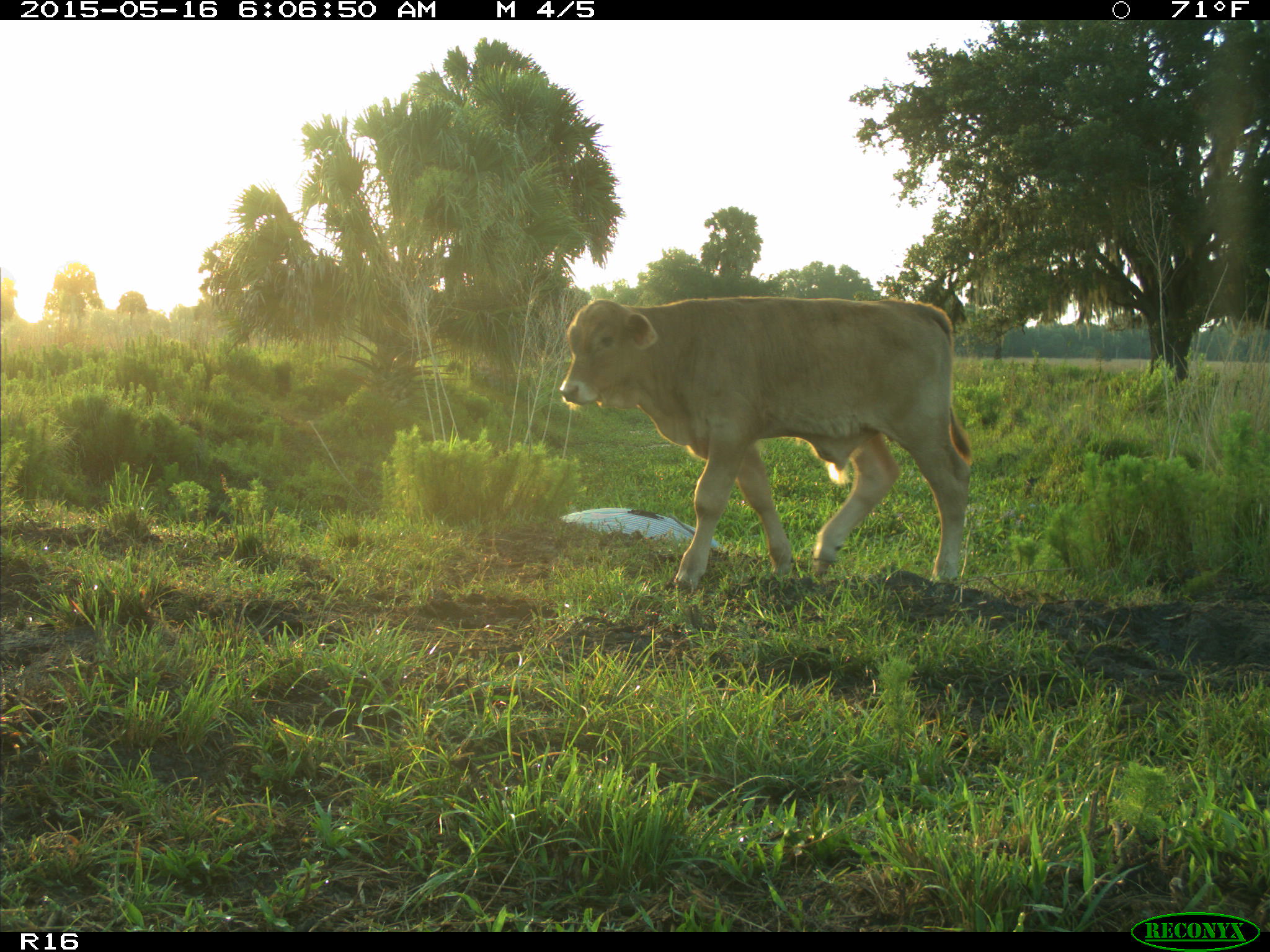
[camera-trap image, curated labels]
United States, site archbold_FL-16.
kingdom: Animalia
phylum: Chordata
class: Mammalia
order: Artiodactyla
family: Bovidae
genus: Bos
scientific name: Bos taurus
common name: domestic cow